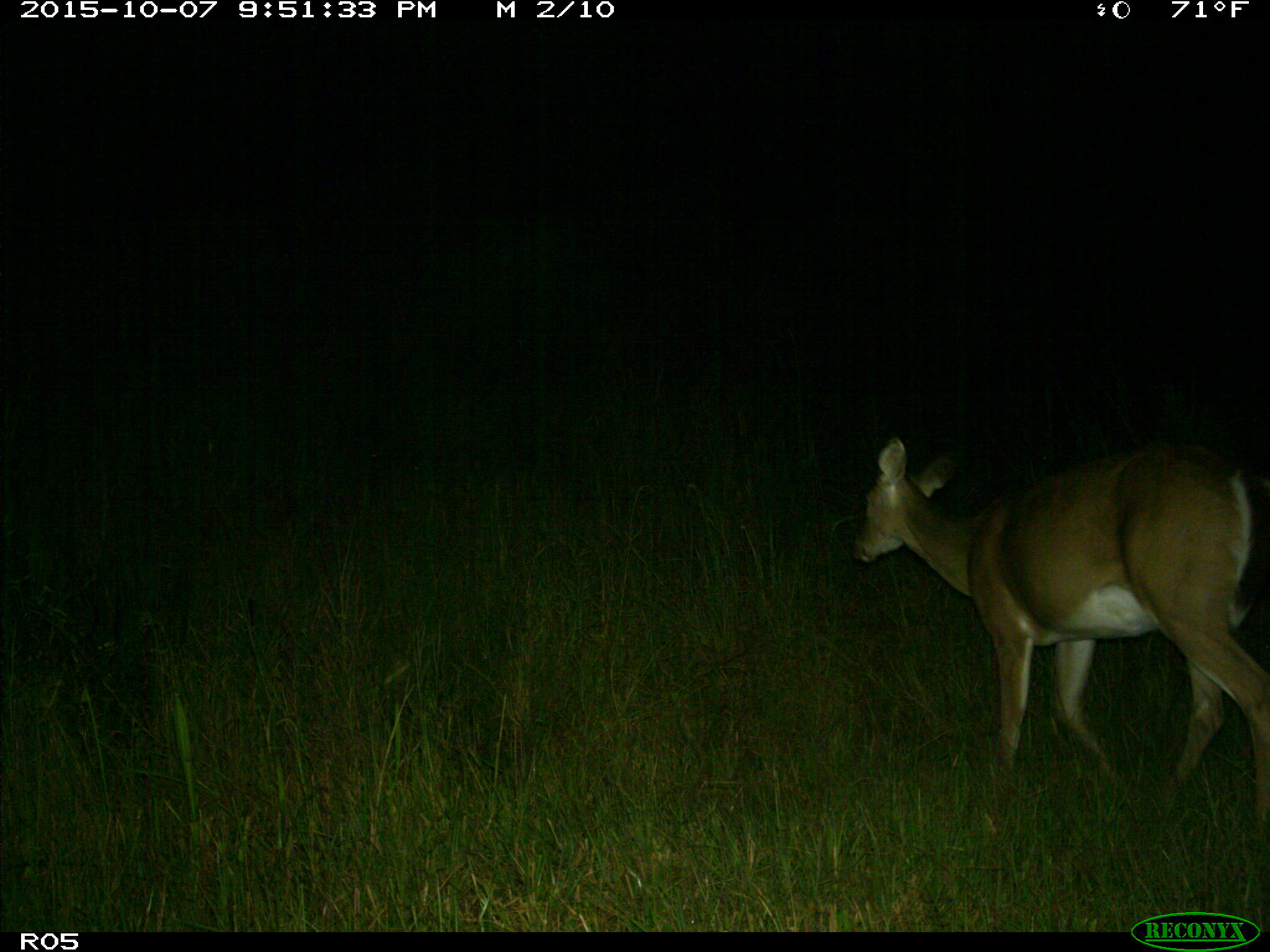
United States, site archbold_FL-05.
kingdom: Animalia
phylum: Chordata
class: Mammalia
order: Artiodactyla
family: Cervidae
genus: Odocoileus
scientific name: Odocoileus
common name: deer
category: unidentified deer